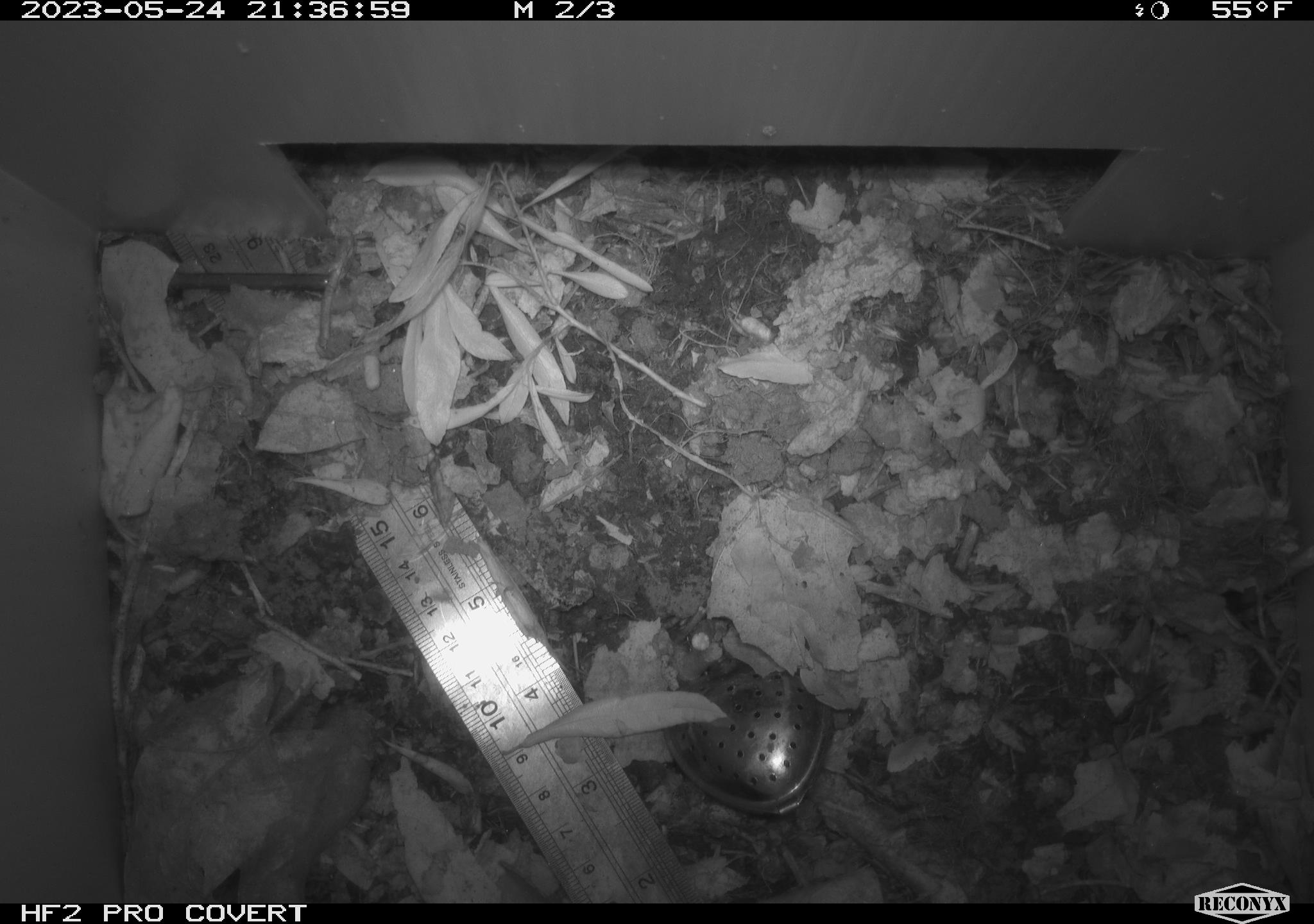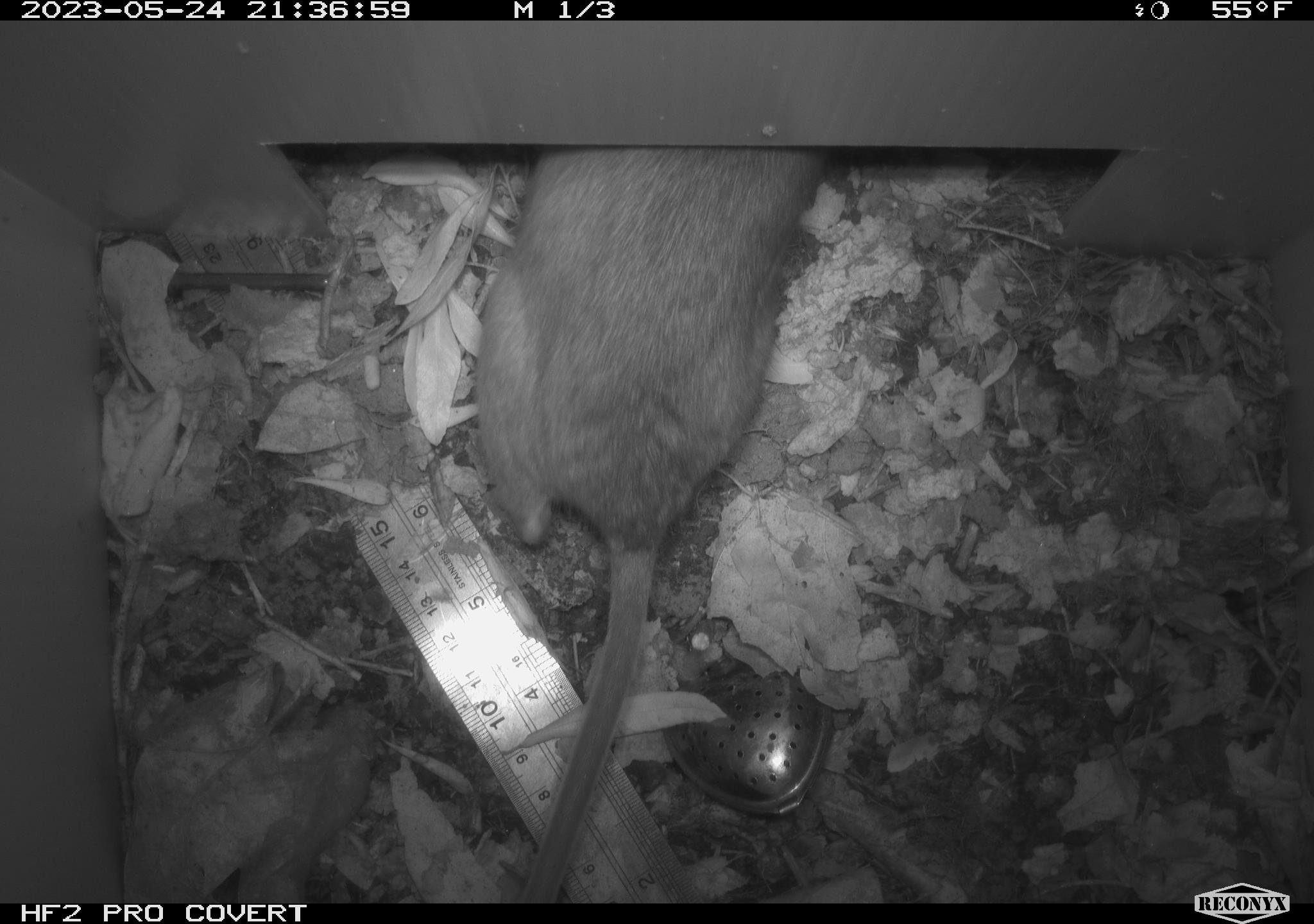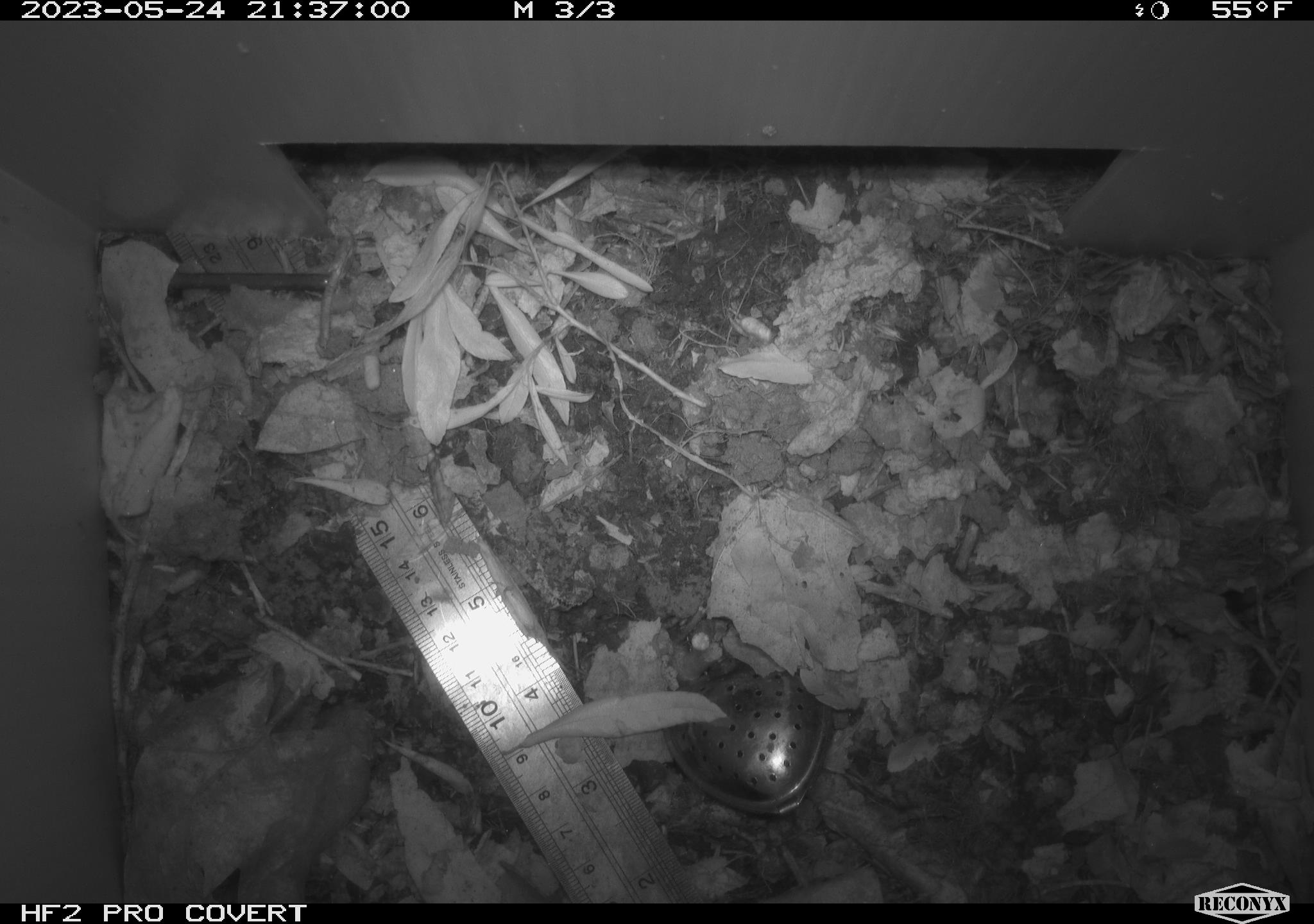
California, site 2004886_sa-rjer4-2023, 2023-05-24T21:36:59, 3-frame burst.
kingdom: Animalia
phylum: Chordata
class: Mammalia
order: Rodentia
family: Cricetidae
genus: Neotoma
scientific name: Neotoma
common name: pack rat or woodrat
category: neotoma species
Neotoma species (pack rat or woodrat) (Neotoma).